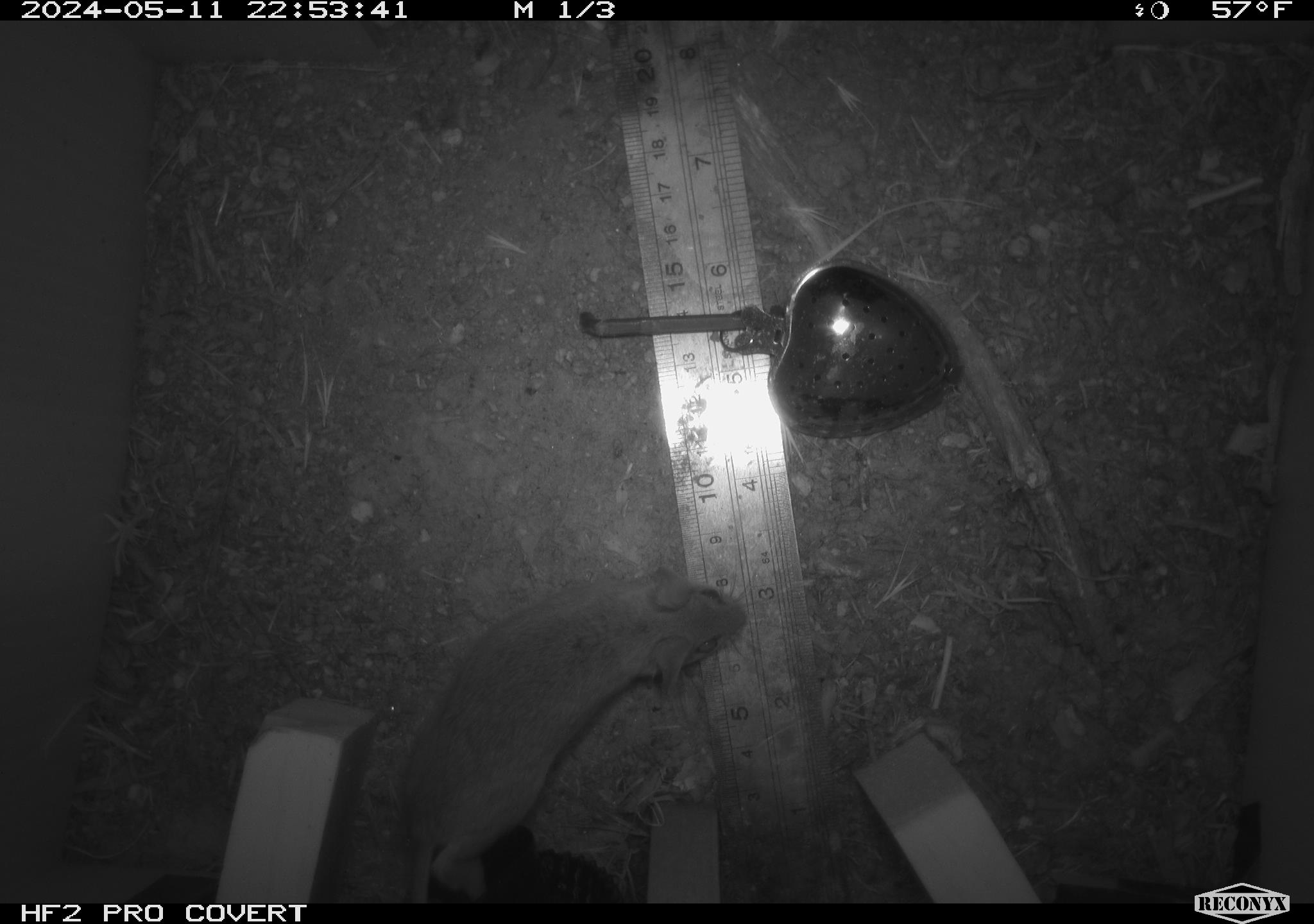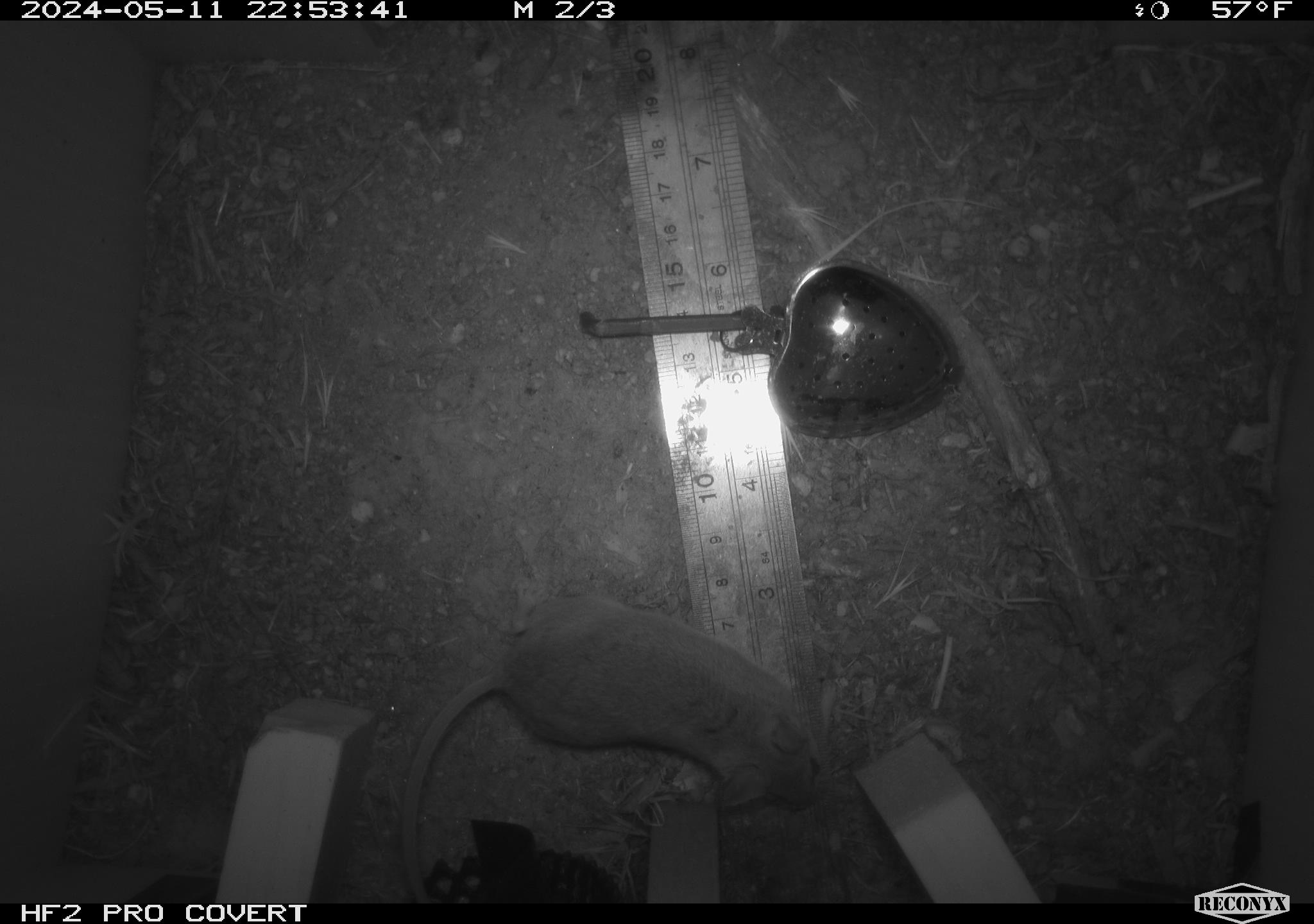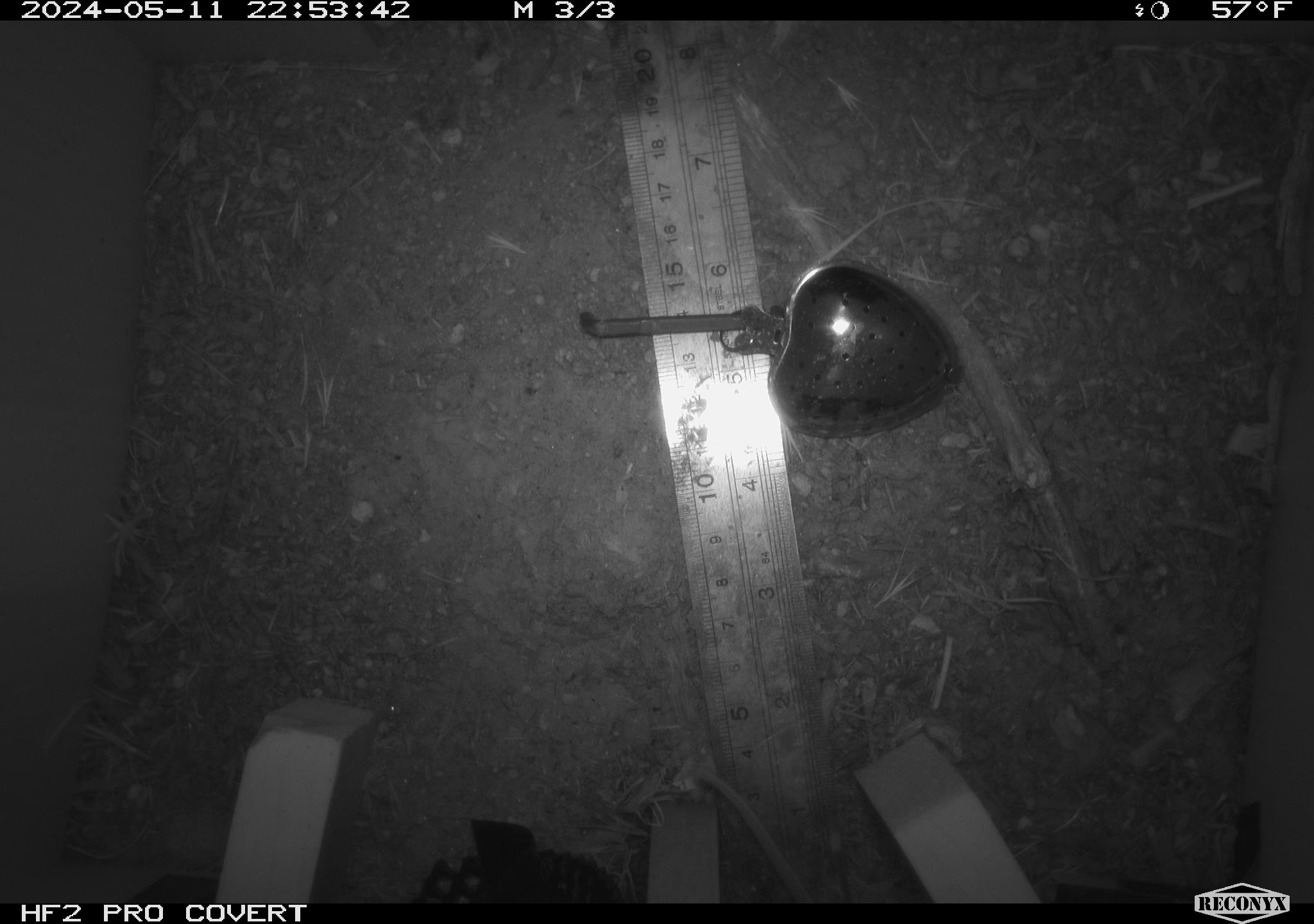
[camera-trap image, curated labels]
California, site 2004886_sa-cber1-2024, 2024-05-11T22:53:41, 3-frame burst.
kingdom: Animalia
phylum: Chordata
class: Mammalia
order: Rodentia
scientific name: Rodentia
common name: mouse species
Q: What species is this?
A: Mouse species (Rodentia).